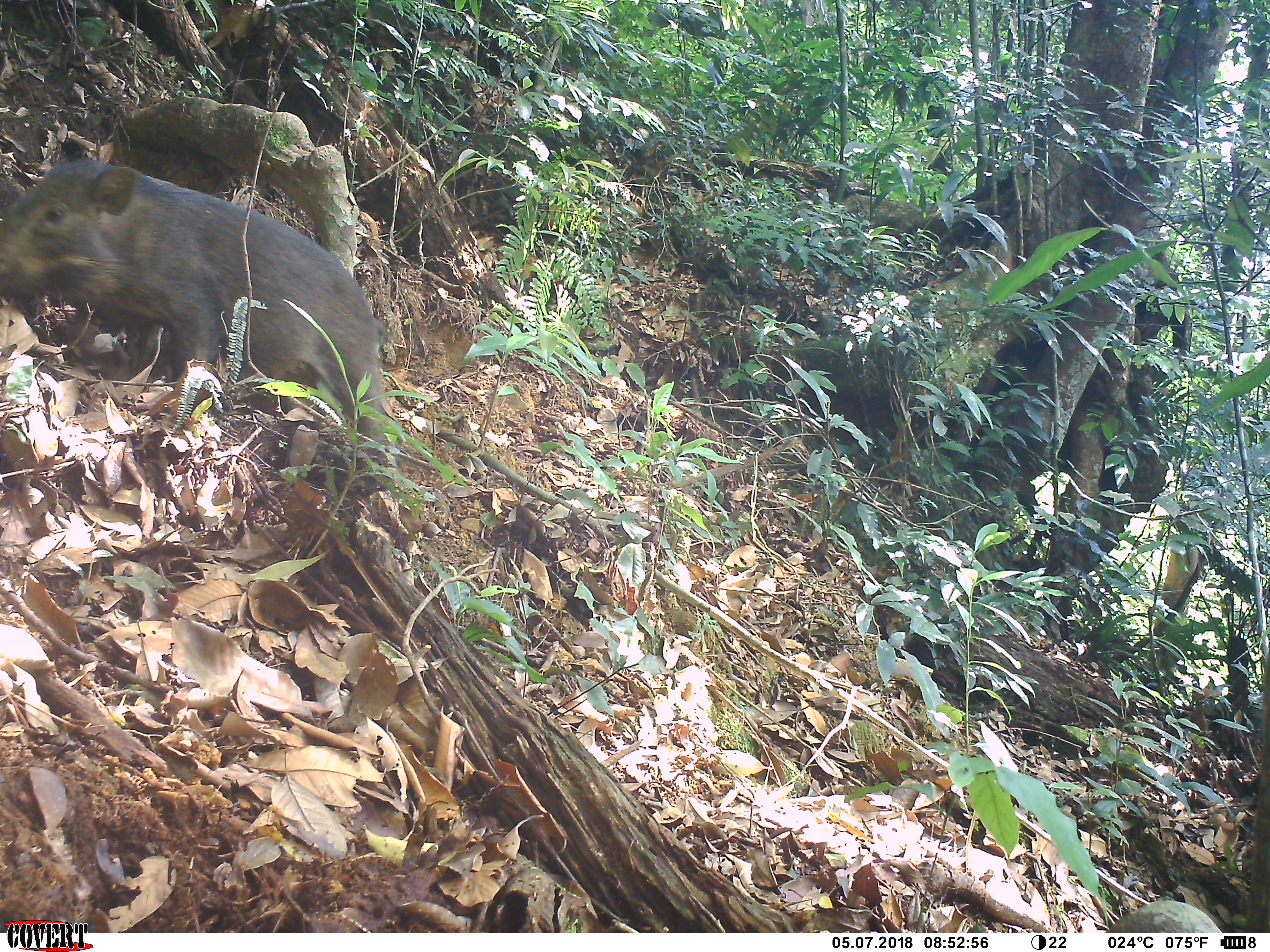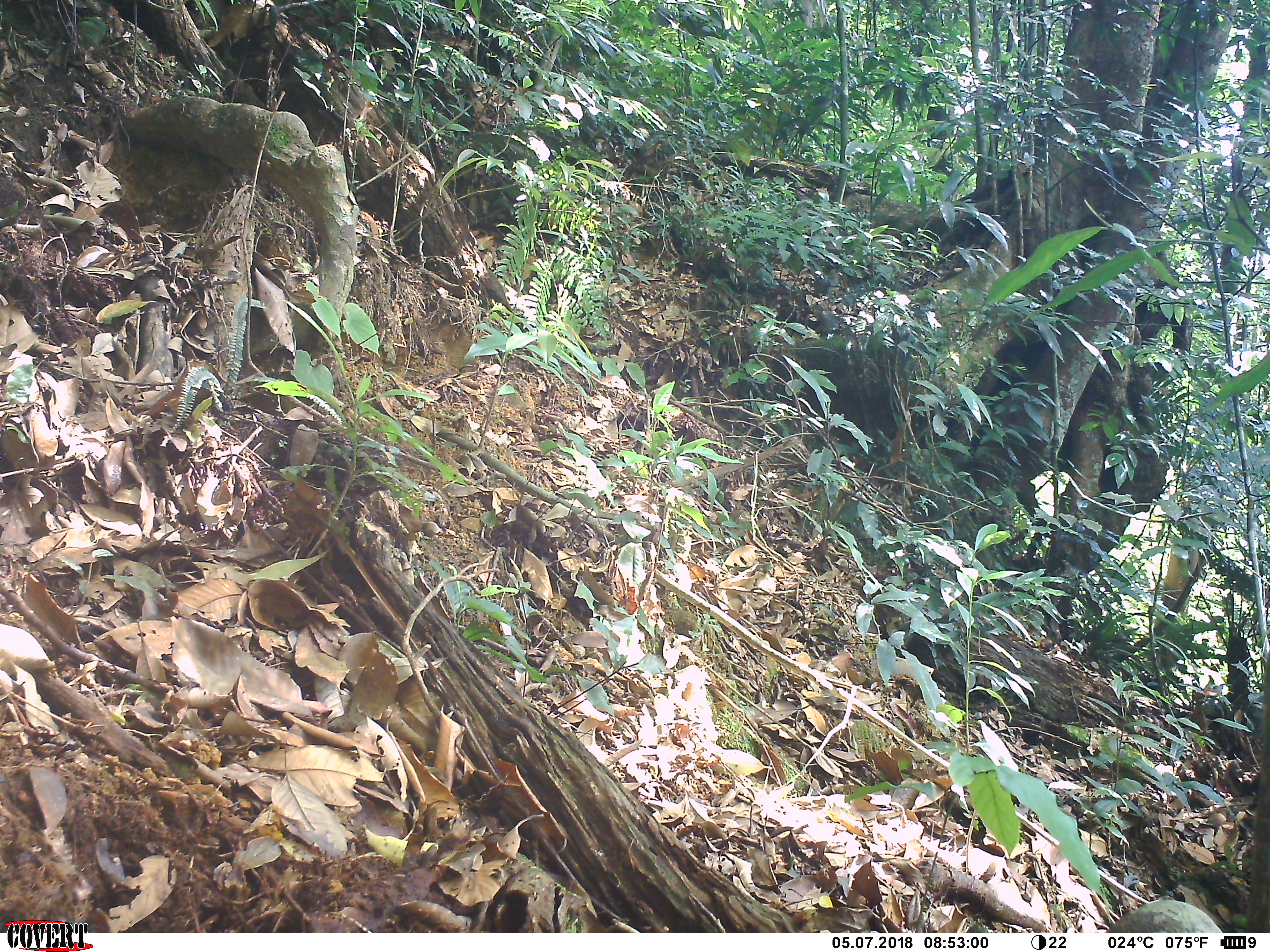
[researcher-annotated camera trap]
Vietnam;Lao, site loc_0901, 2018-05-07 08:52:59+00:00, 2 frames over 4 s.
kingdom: Animalia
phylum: Chordata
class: Mammalia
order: Artiodactyla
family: Suidae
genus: Sus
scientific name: Sus scrofa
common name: eurasian wild pig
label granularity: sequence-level